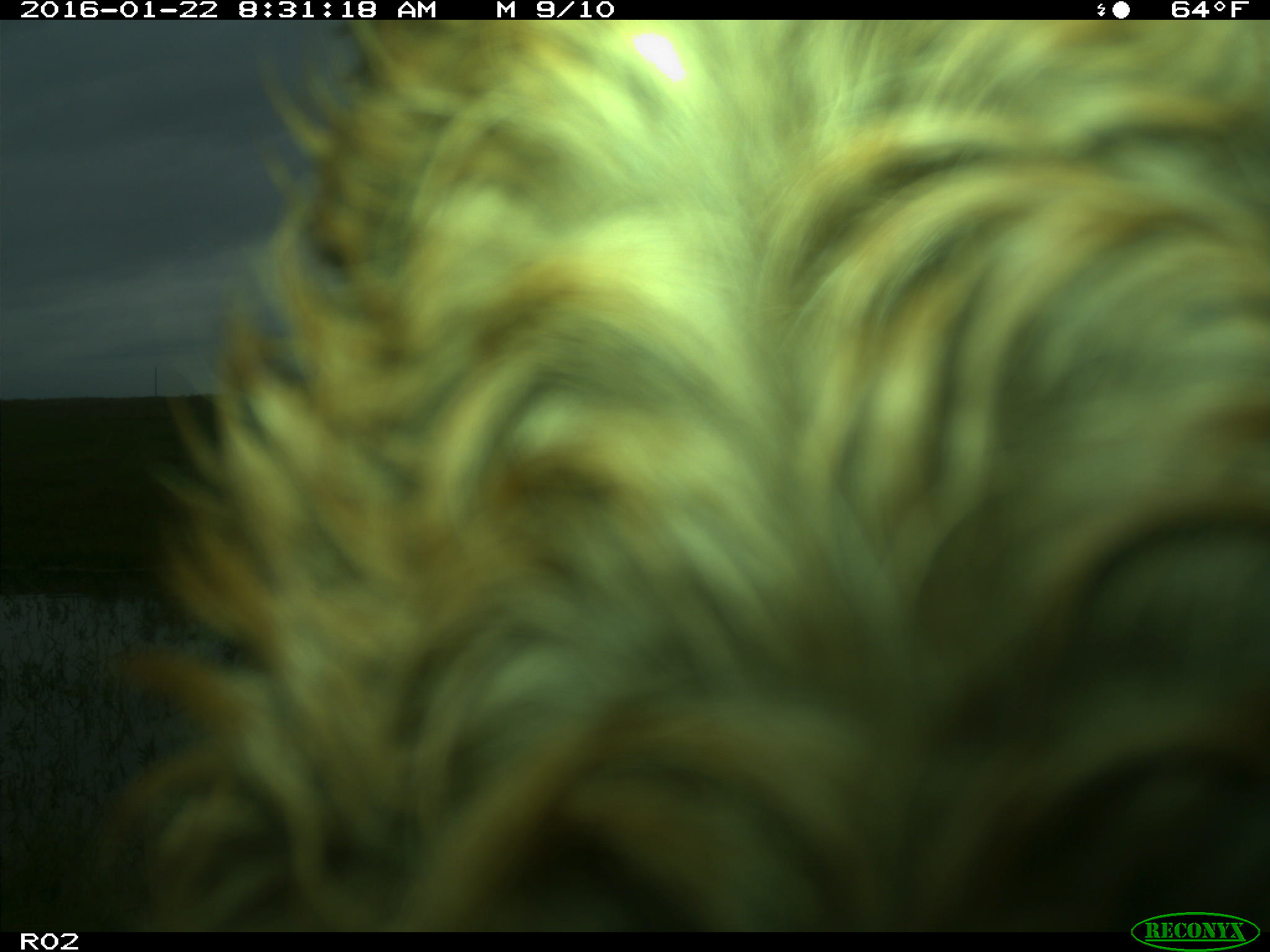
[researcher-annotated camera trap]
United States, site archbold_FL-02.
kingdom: Animalia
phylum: Chordata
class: Mammalia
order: Artiodactyla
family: Bovidae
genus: Bos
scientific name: Bos taurus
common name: domestic cow